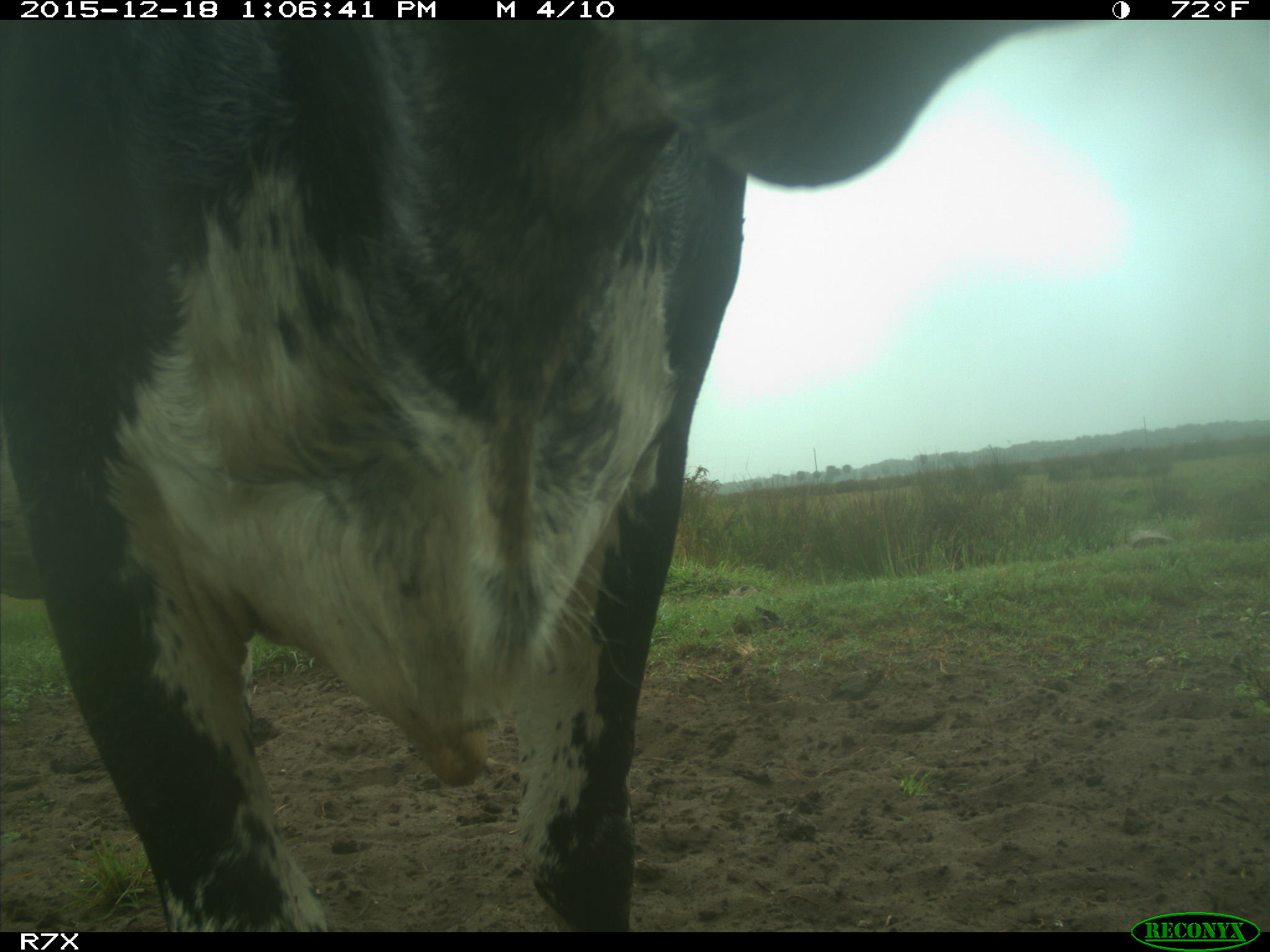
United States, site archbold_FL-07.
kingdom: Animalia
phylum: Chordata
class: Mammalia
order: Artiodactyla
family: Bovidae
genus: Bos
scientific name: Bos taurus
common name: domestic cow